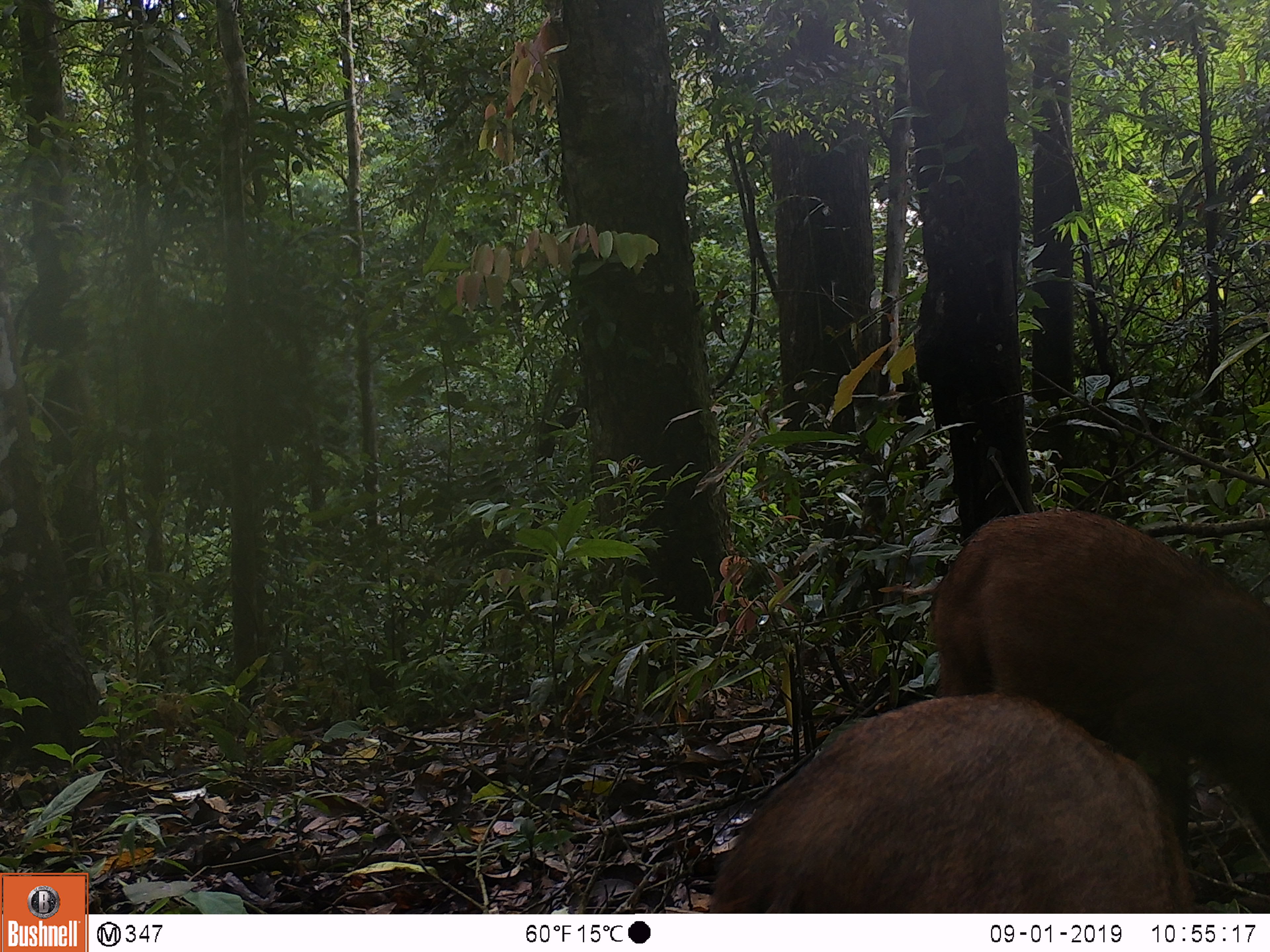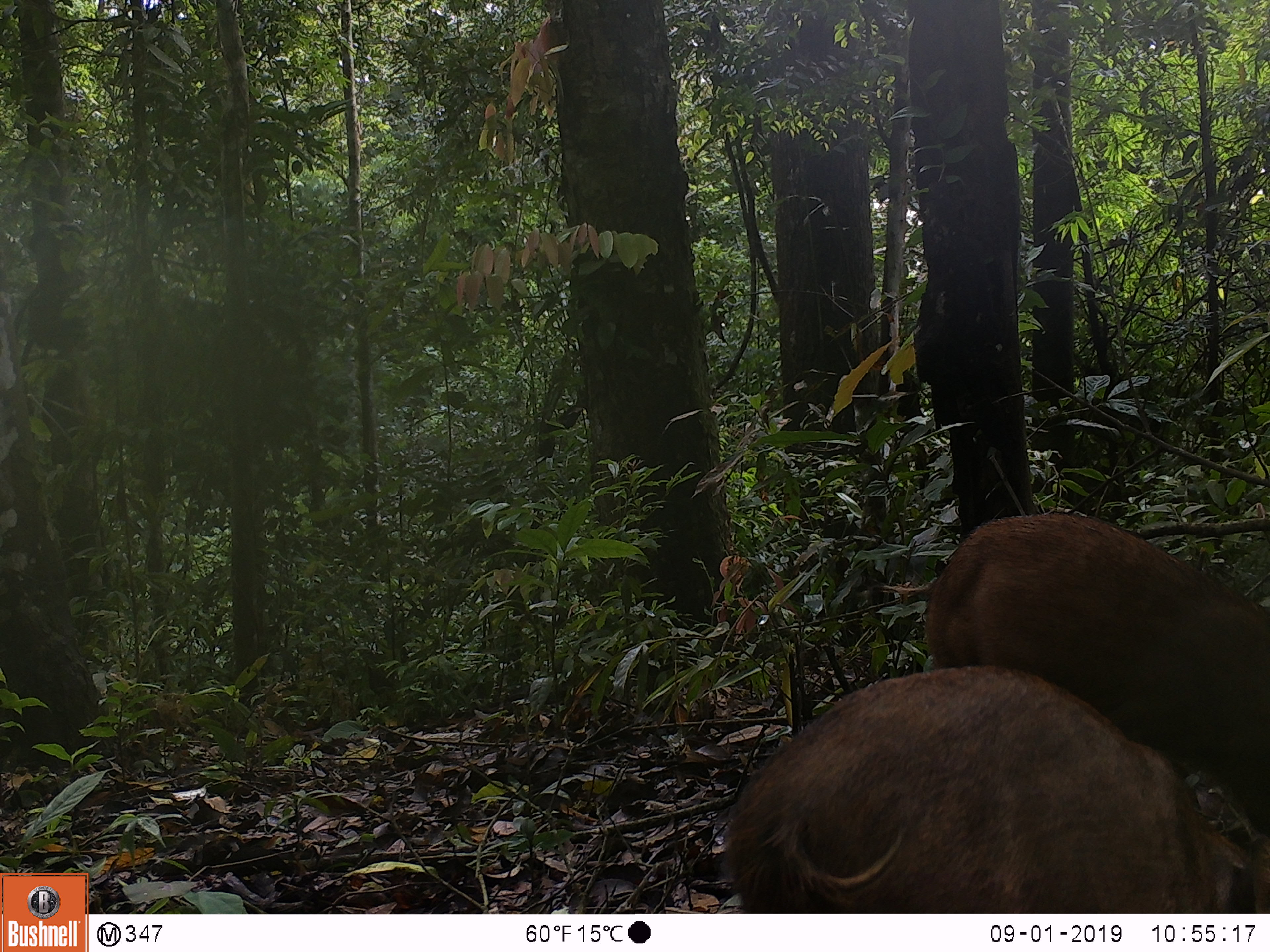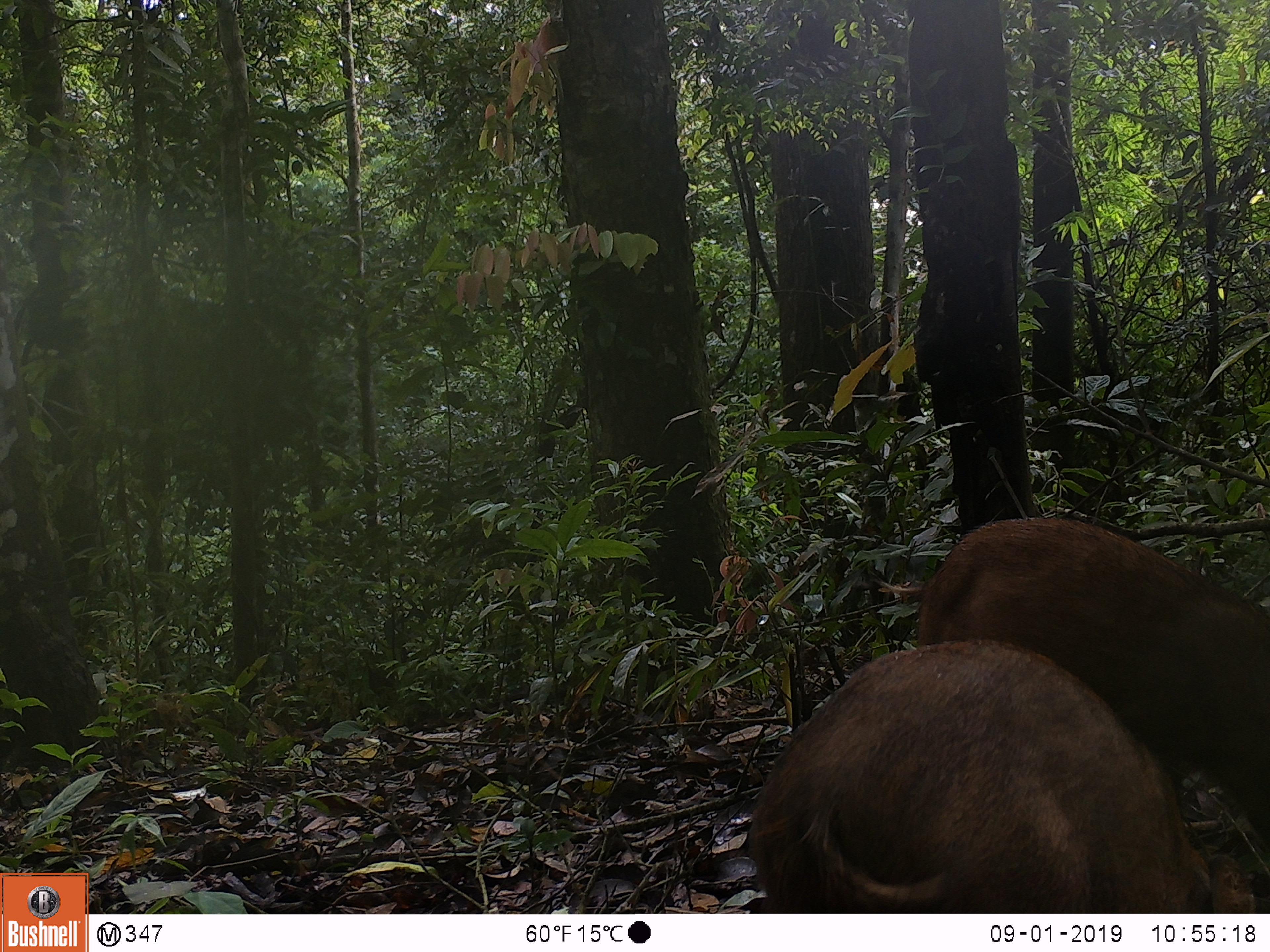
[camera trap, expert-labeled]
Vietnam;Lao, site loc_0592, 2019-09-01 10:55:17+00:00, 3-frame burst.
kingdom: Animalia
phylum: Chordata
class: Mammalia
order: Artiodactyla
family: Suidae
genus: Sus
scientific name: Sus scrofa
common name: eurasian wild pig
Eurasian wild pig (Sus scrofa). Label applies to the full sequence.